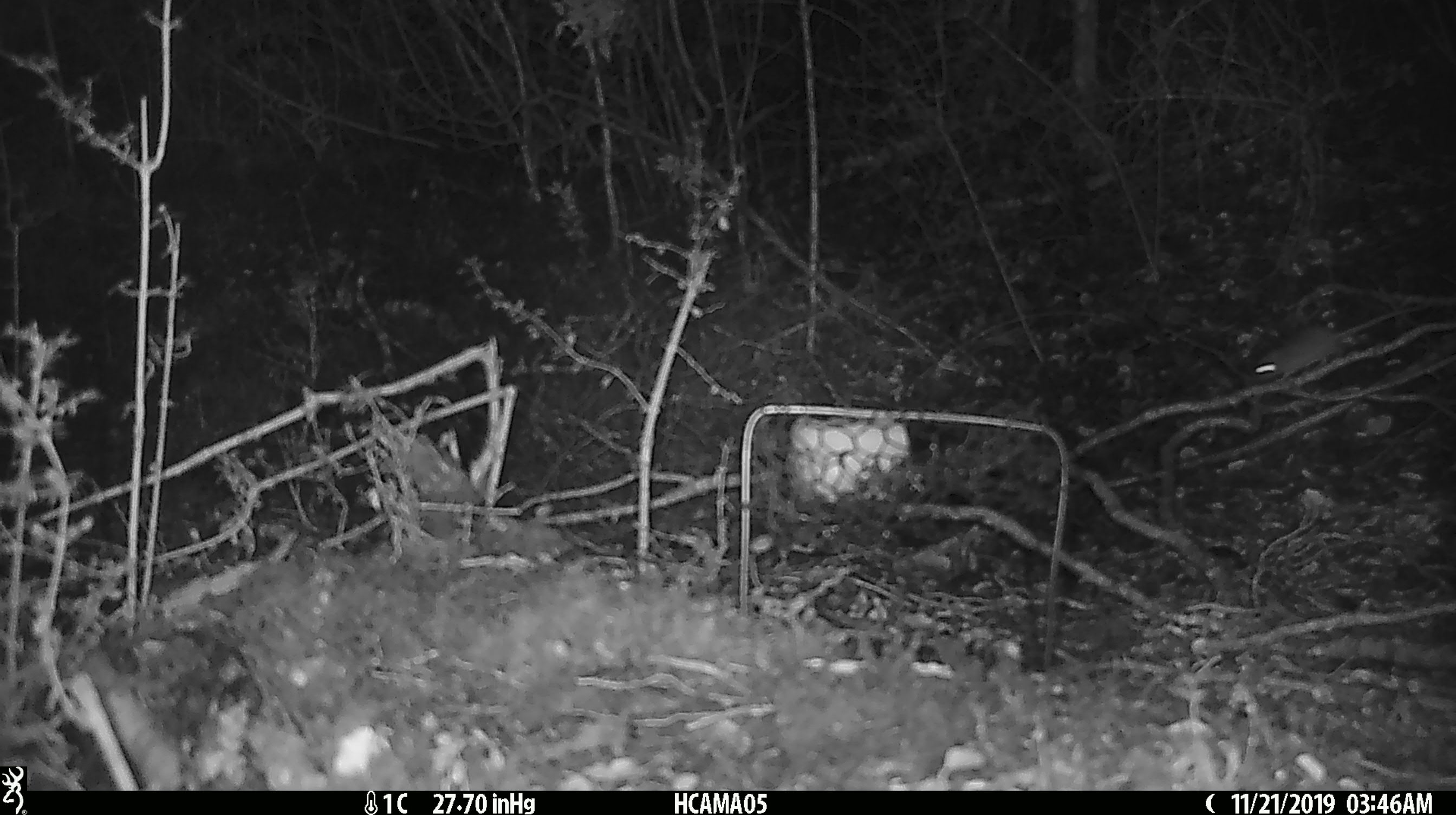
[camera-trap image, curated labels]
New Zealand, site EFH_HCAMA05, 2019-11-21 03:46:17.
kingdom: Animalia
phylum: Chordata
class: Mammalia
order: Rodentia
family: Muridae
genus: Mus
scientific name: Mus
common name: mouse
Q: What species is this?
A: Mouse (Mus).